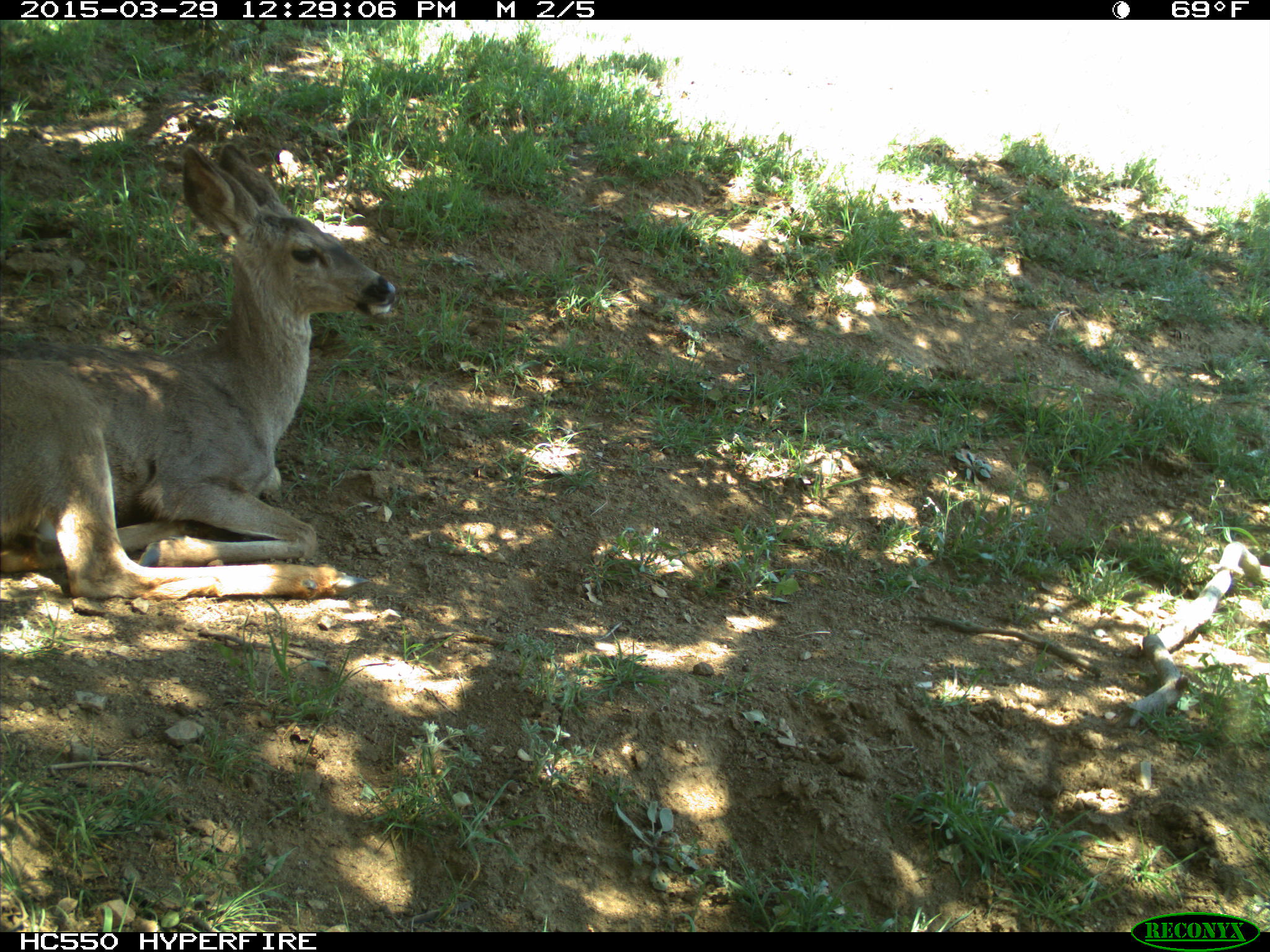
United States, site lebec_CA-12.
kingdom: Animalia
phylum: Chordata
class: Mammalia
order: Artiodactyla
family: Cervidae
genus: Odocoileus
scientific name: Odocoileus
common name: deer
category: unidentified deer